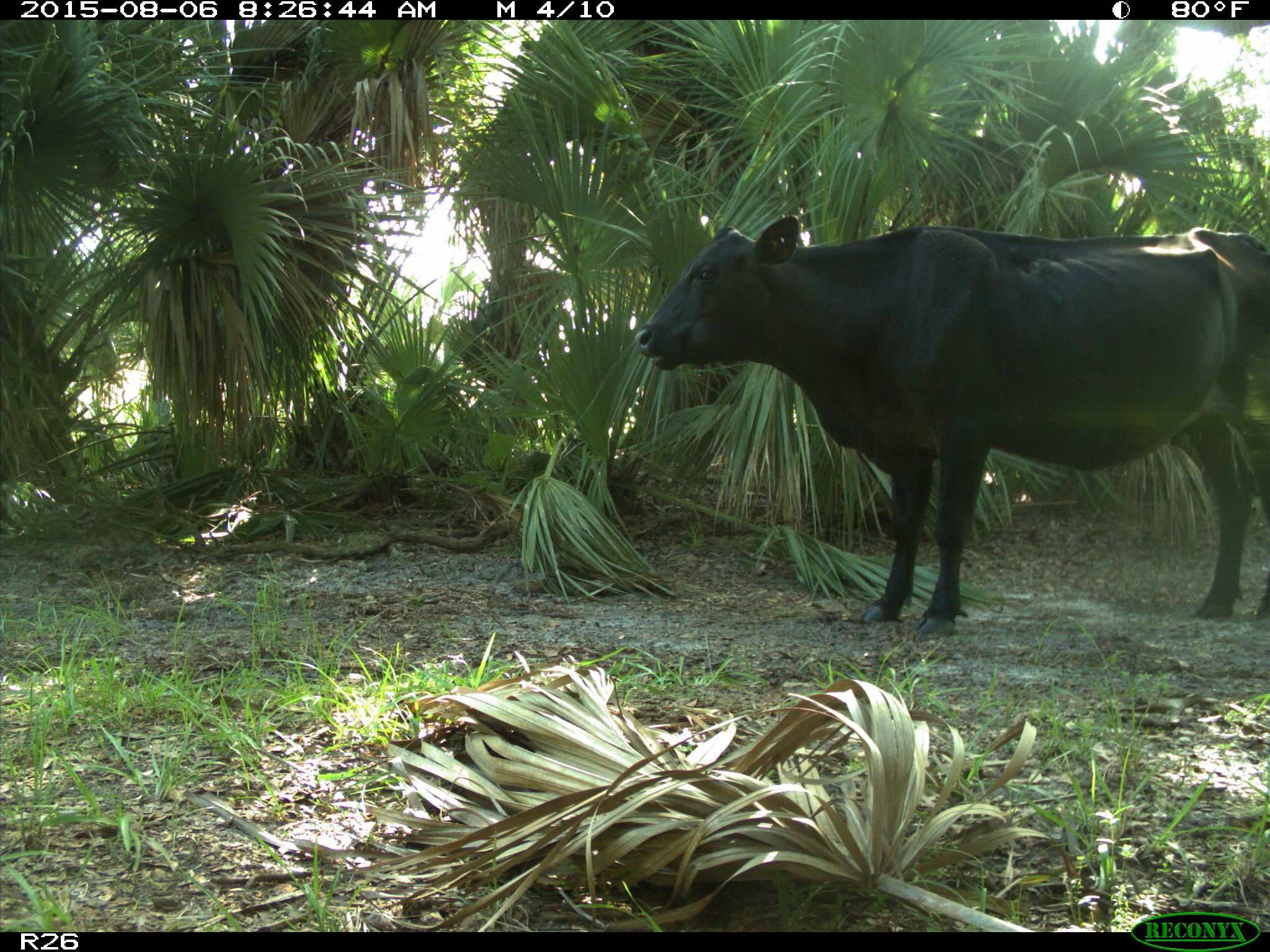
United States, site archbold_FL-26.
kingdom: Animalia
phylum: Chordata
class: Mammalia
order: Artiodactyla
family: Bovidae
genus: Bos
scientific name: Bos taurus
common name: domestic cow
Bos taurus (domestic cow).